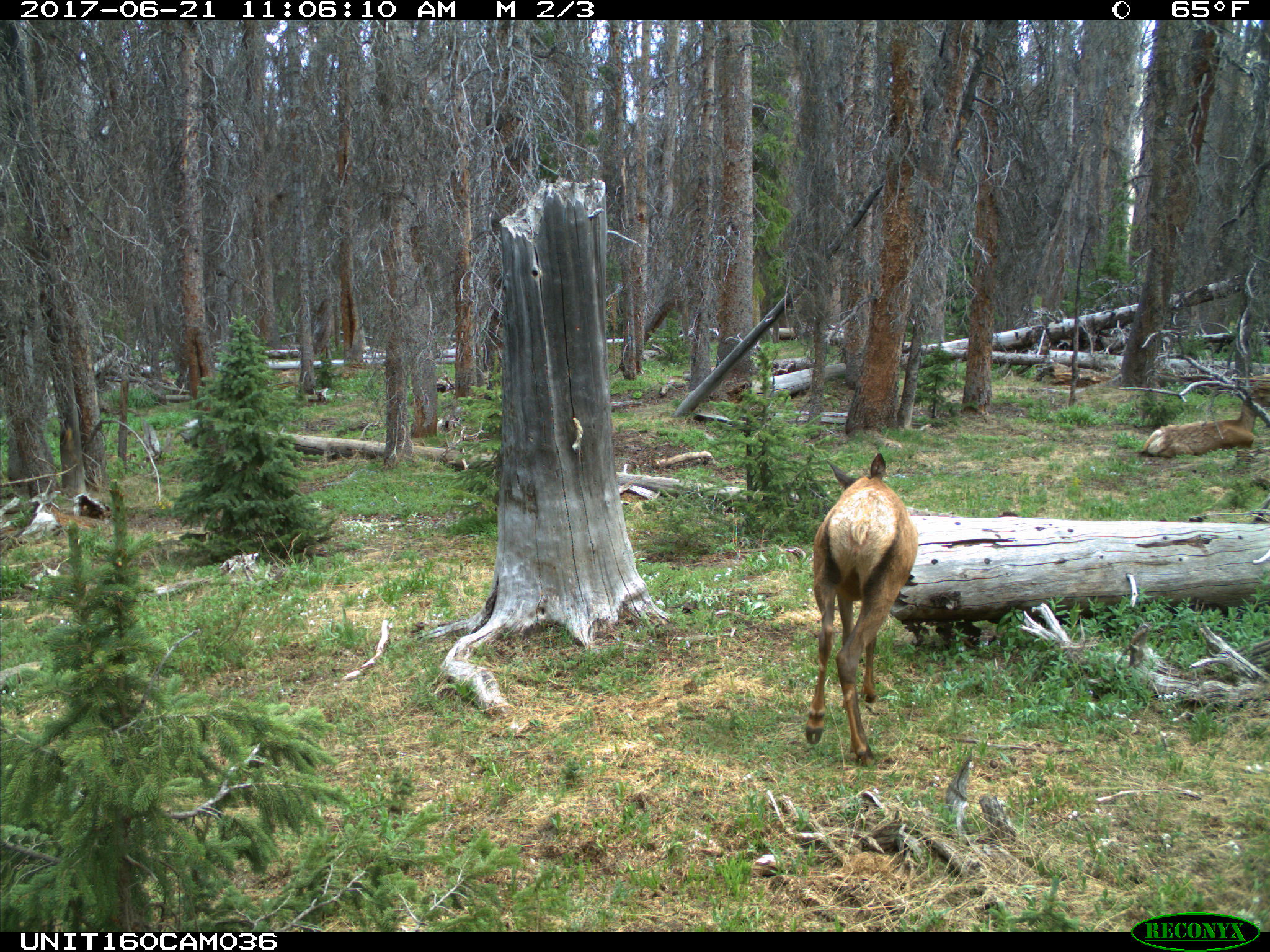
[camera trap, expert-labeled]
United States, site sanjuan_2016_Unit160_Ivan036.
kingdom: Animalia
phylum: Chordata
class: Mammalia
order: Artiodactyla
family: Cervidae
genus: Cervus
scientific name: Cervus elaphus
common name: red deer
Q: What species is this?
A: Cervus elaphus (red deer).